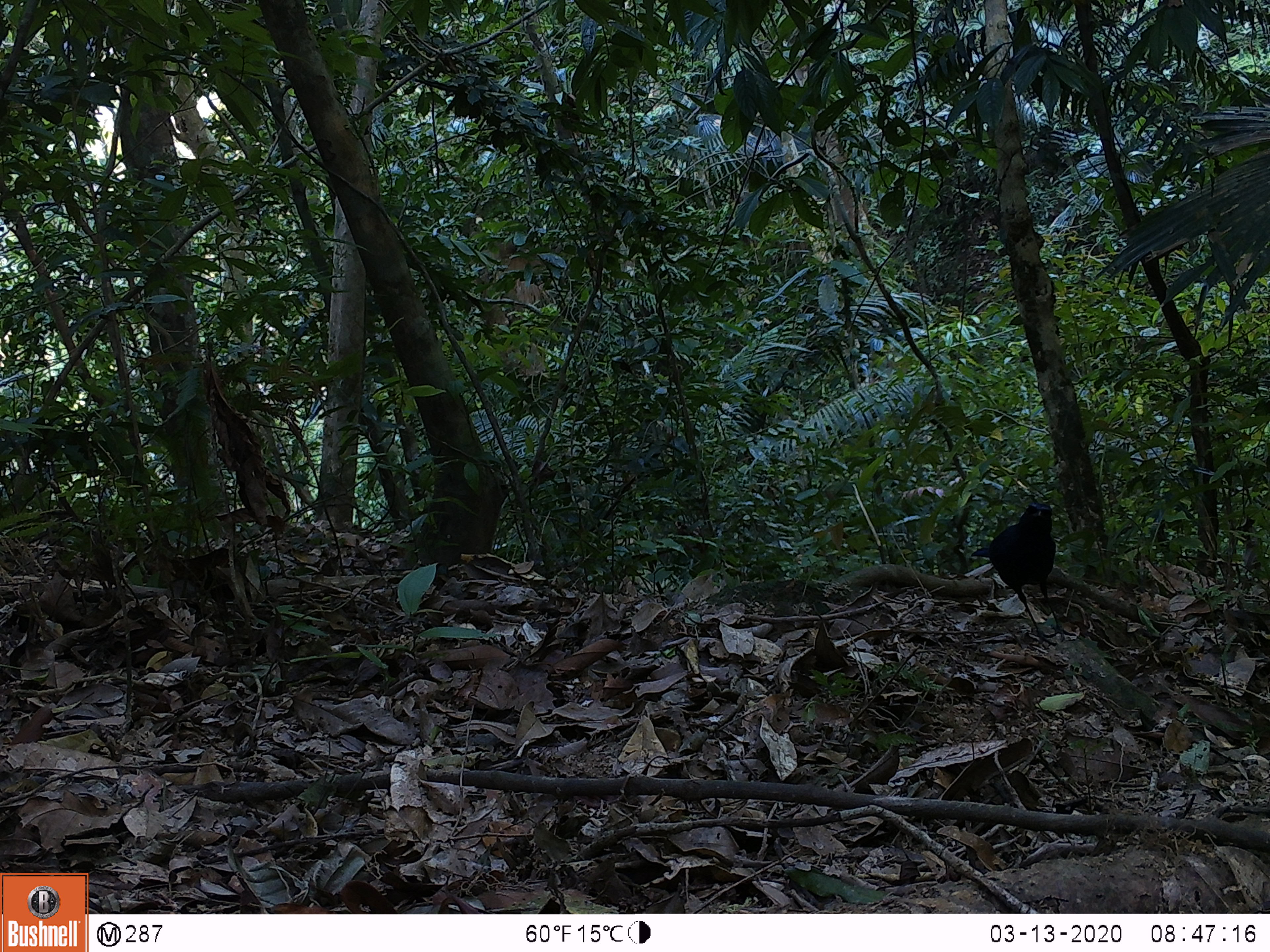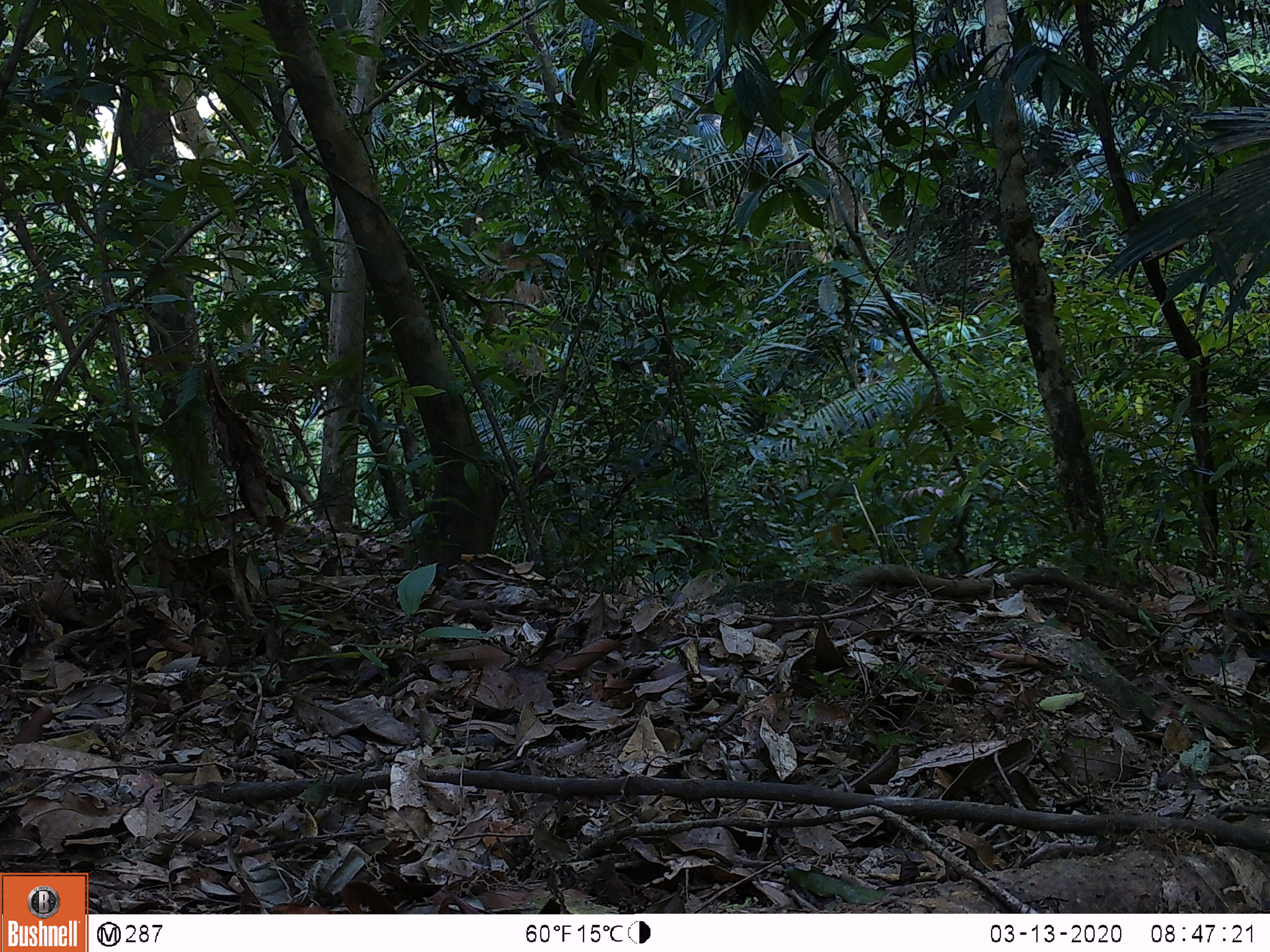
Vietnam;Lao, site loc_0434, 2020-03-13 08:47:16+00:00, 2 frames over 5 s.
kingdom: Animalia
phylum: Chordata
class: Aves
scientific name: Aves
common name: bird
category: unidentified bird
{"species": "unidentified bird (bird) (Aves)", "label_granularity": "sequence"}